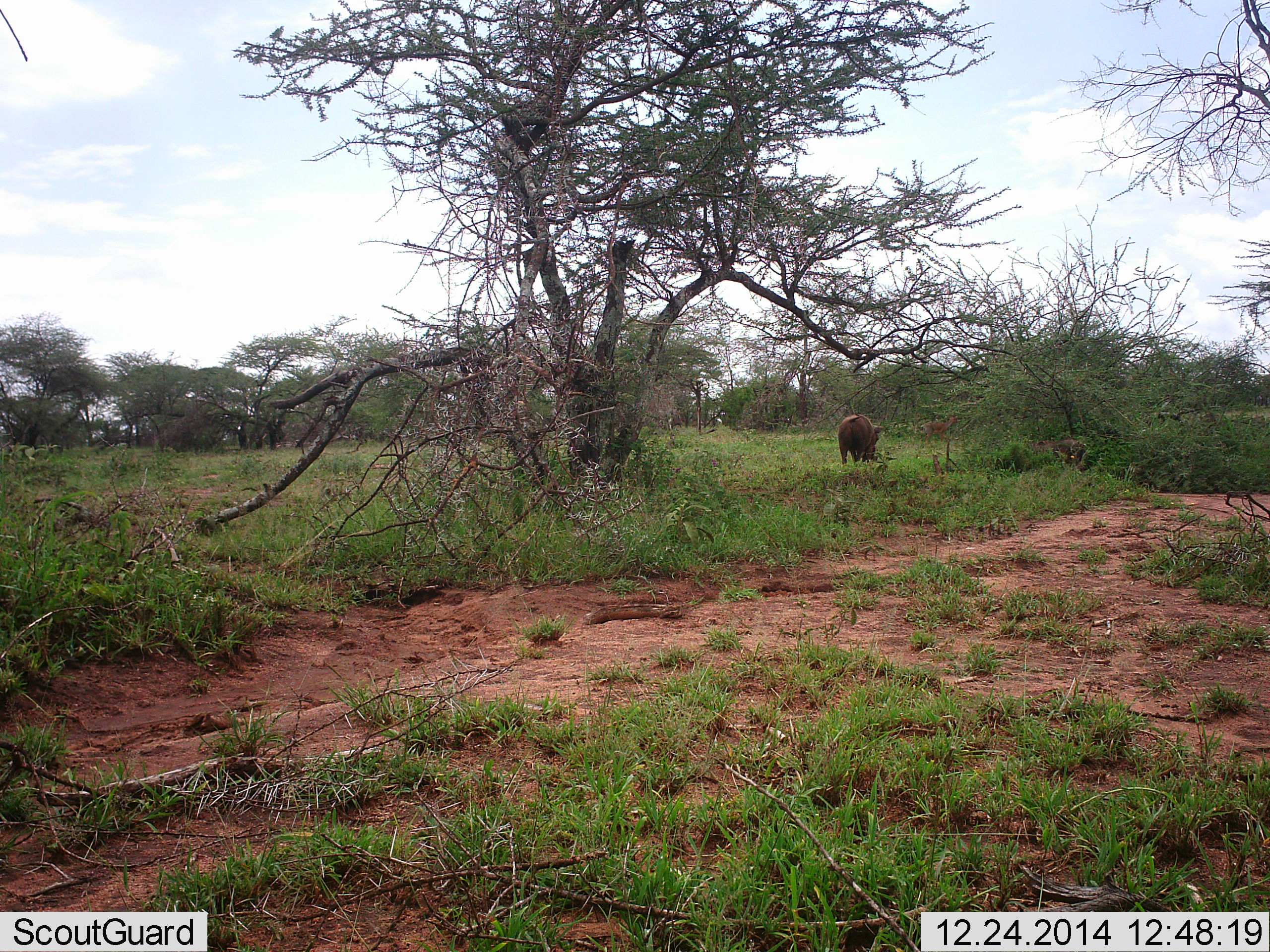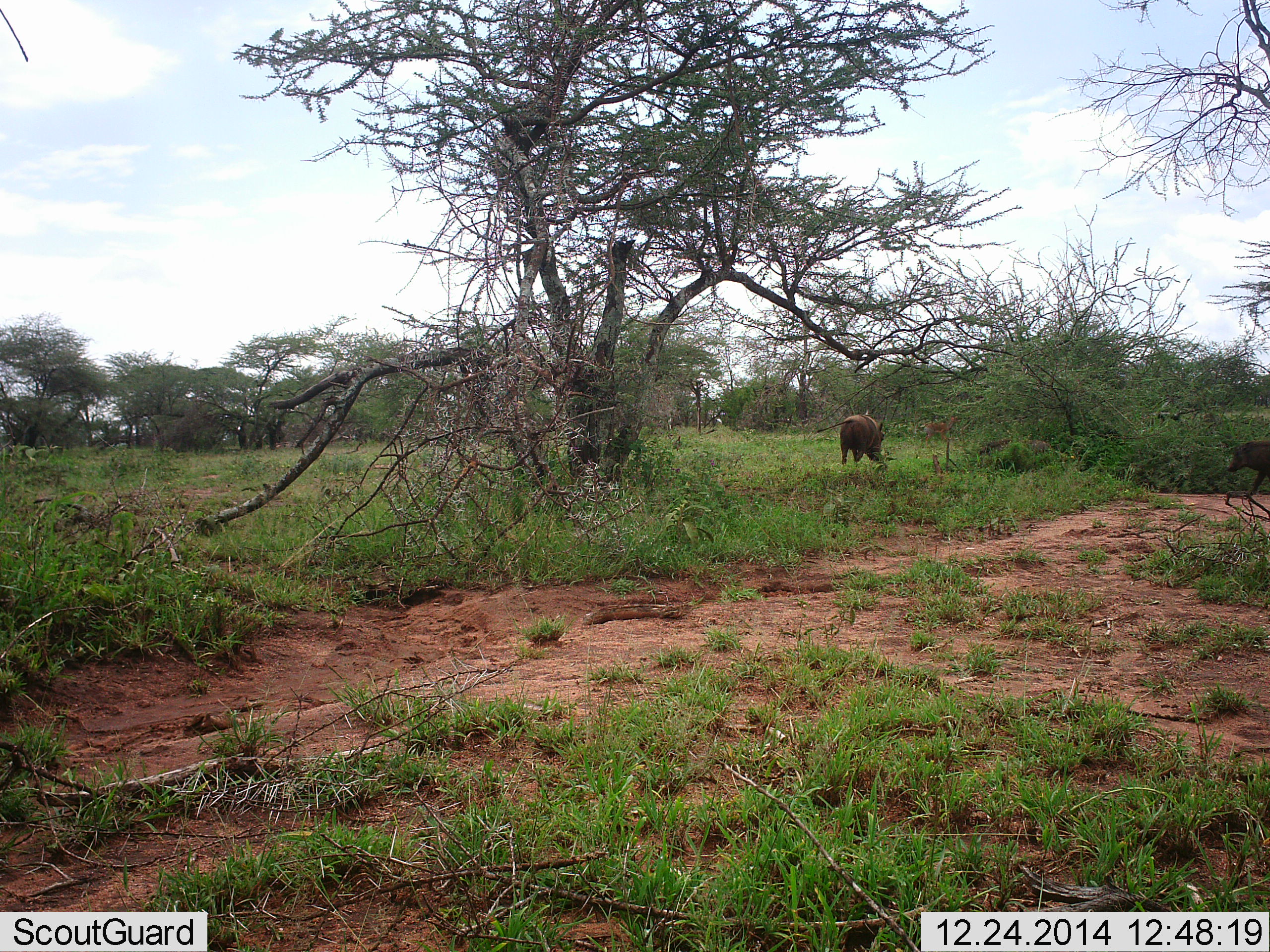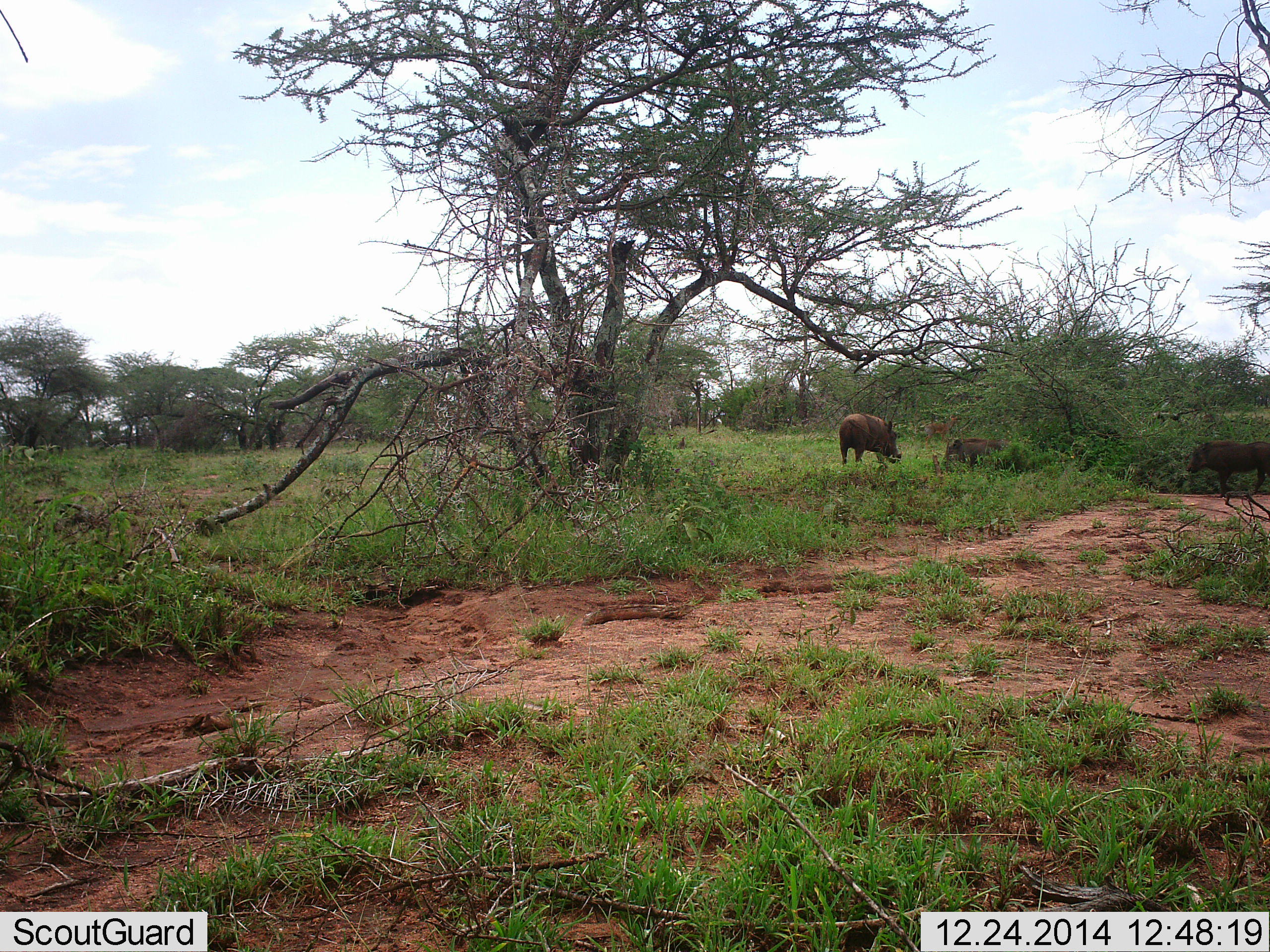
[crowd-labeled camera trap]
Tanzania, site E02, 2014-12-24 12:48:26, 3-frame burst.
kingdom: Animalia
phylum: Chordata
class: Mammalia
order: Artiodactyla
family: Suidae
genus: Phacochoerus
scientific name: Phacochoerus africanus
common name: warthog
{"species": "warthog (Phacochoerus africanus)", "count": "3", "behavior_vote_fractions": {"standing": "40%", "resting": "0%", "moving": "80%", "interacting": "0%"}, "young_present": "50%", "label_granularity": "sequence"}